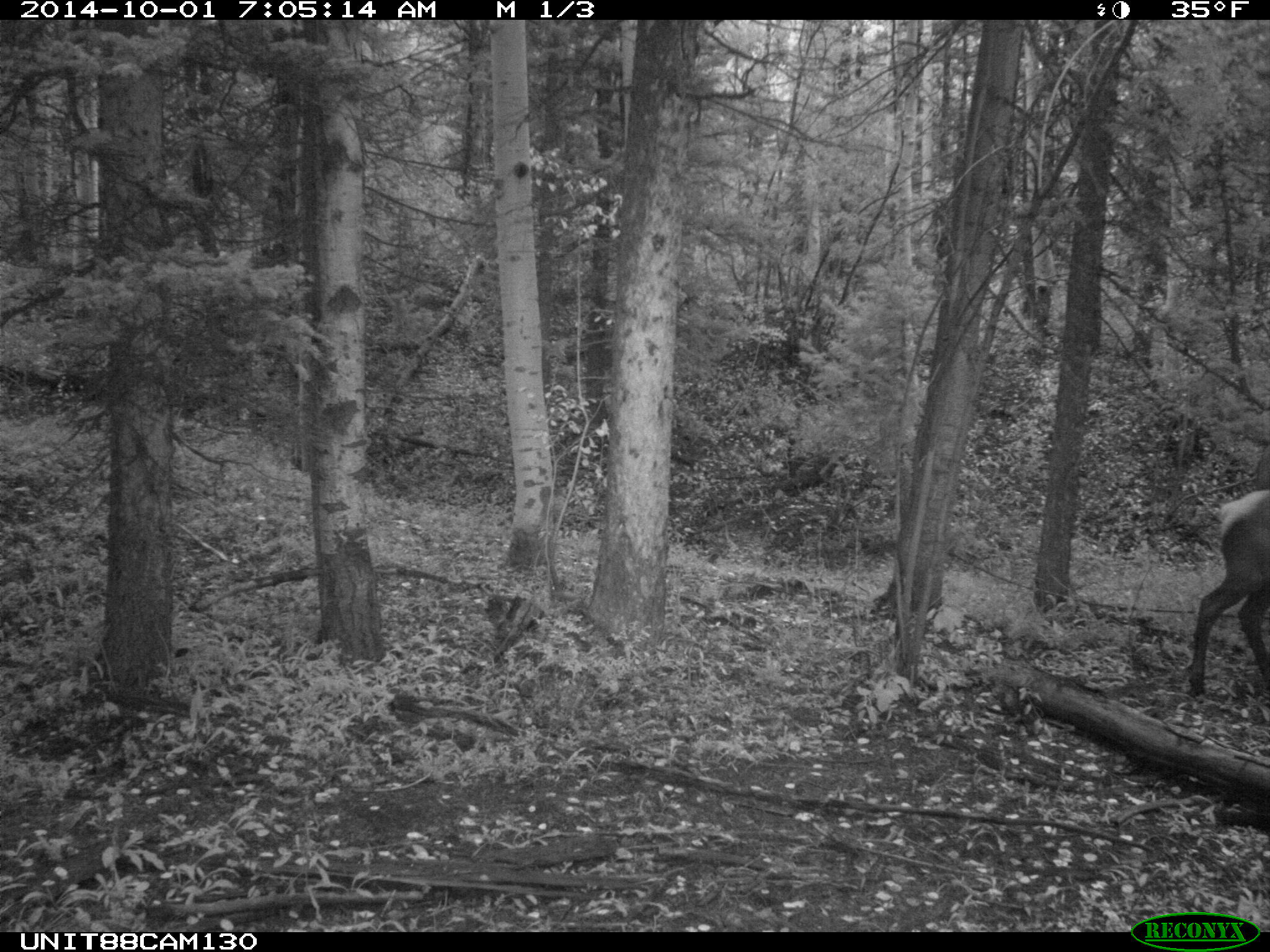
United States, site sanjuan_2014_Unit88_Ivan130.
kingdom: Animalia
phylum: Chordata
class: Mammalia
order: Artiodactyla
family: Cervidae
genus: Cervus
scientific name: Cervus elaphus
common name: red deer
Cervus elaphus (red deer).